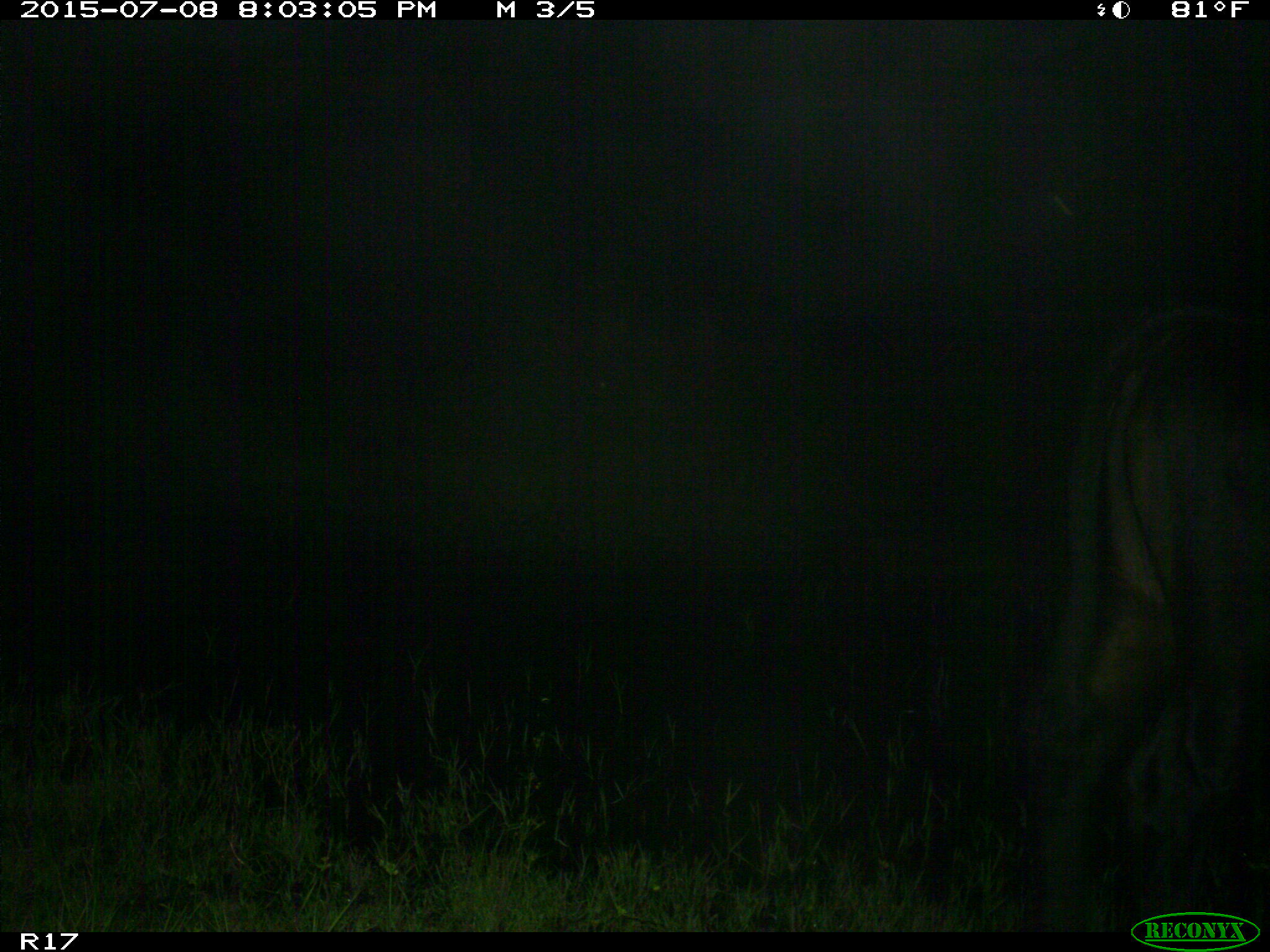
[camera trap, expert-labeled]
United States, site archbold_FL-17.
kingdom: Animalia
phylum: Chordata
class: Mammalia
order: Artiodactyla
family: Bovidae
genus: Bos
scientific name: Bos taurus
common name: domestic cow